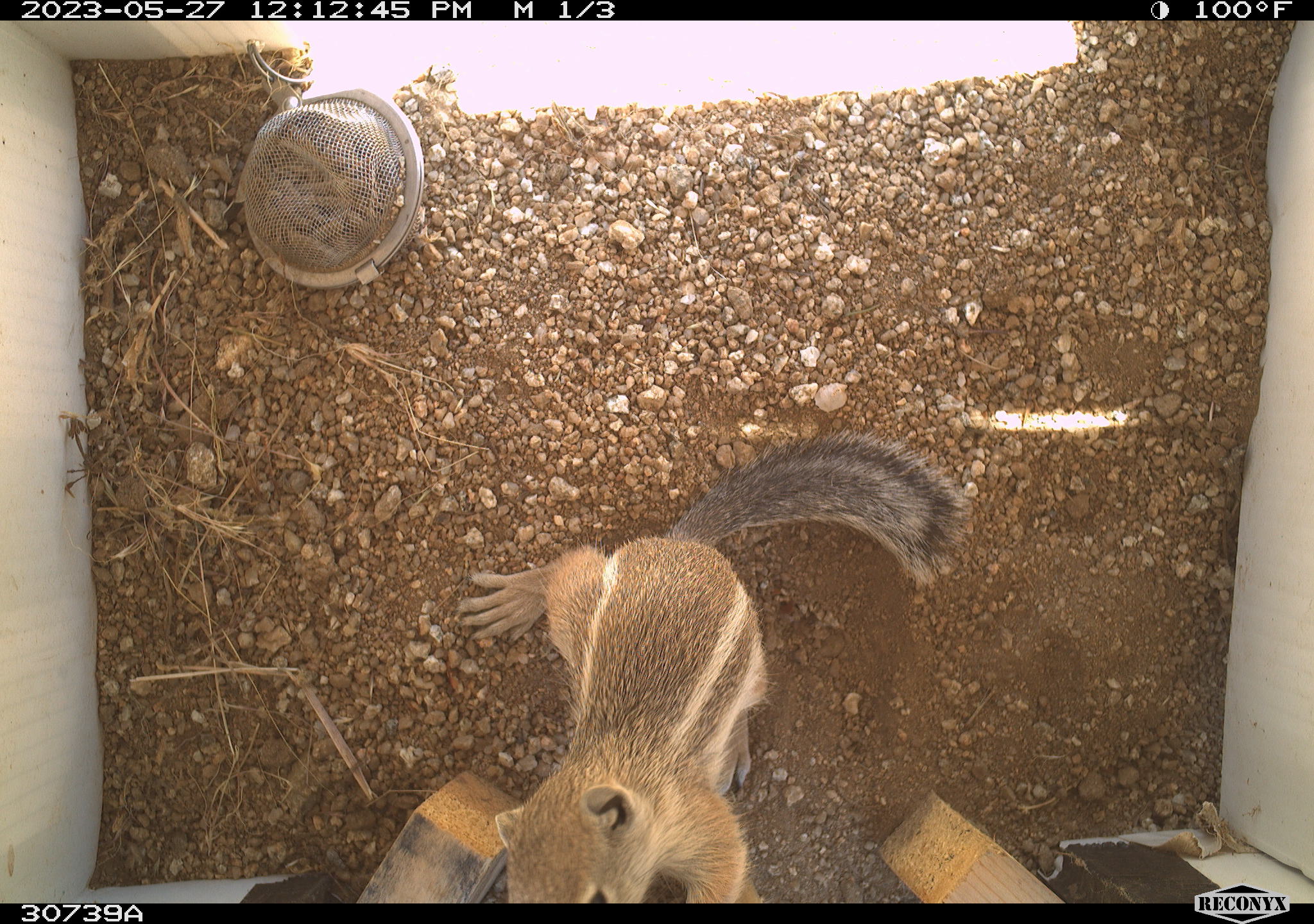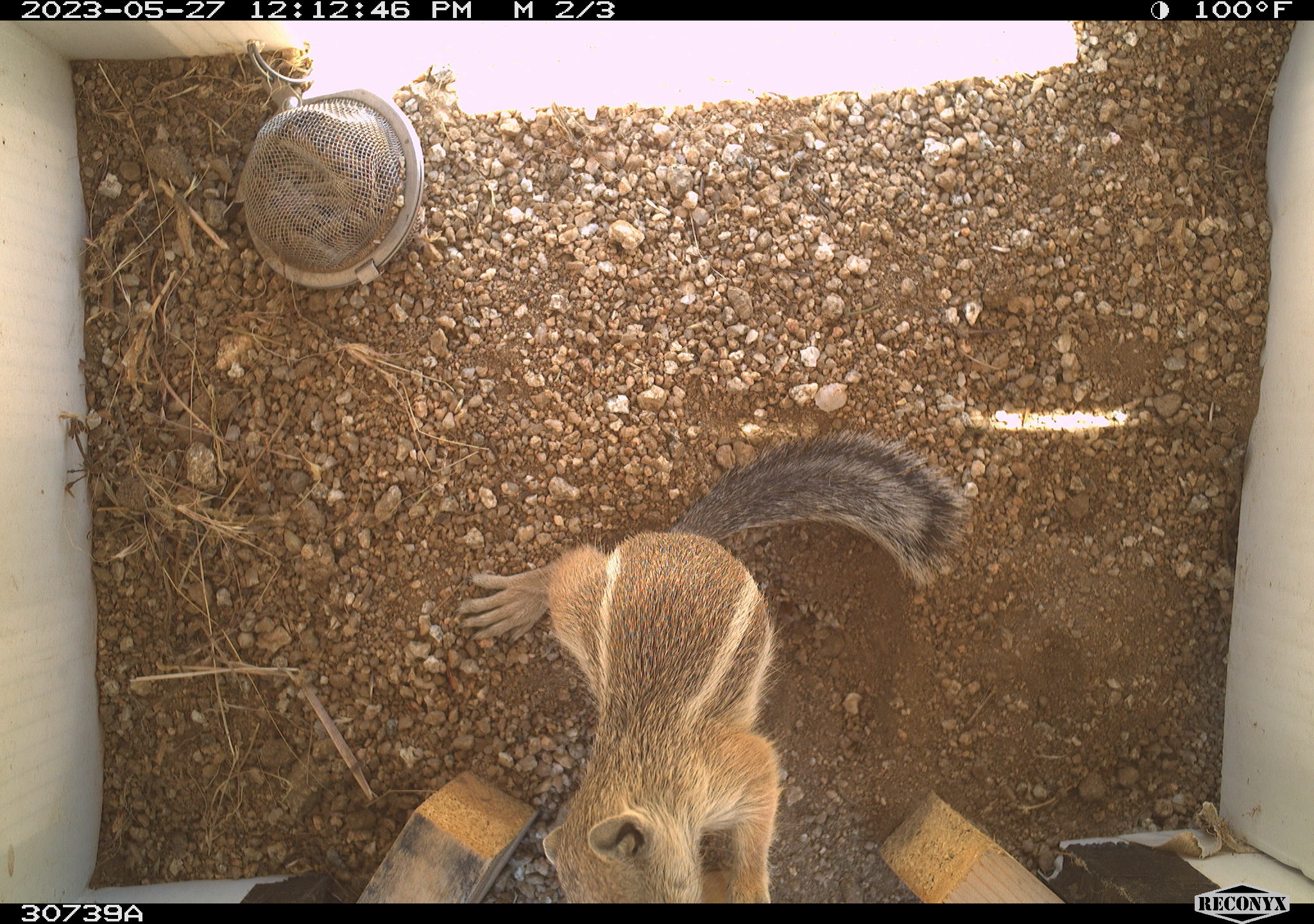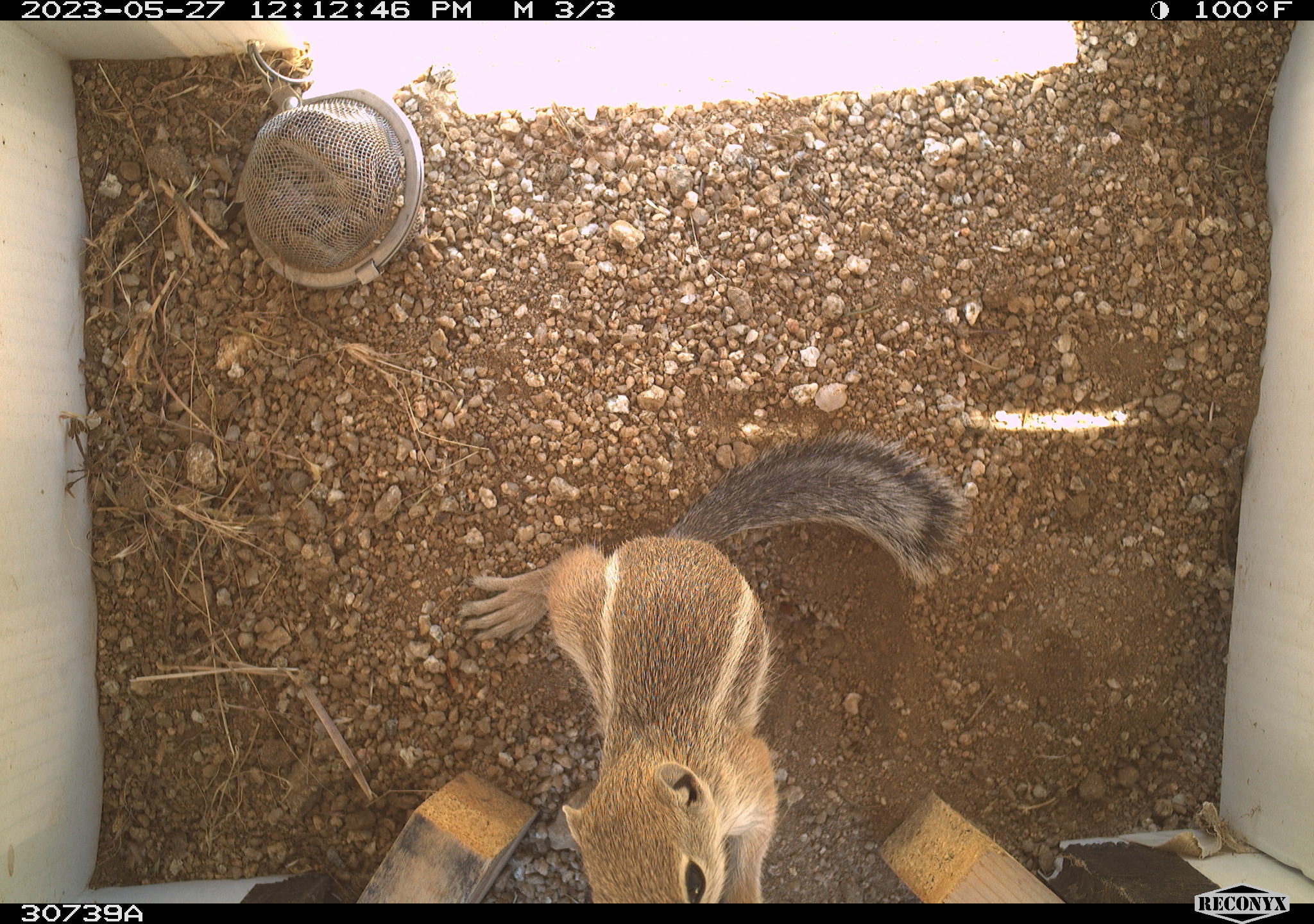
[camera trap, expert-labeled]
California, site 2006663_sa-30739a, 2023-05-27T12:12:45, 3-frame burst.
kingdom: Animalia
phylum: Chordata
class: Mammalia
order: Rodentia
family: Sciuridae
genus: Ammospermophilus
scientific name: Ammospermophilus leucurus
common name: white-tailed antelope squirrel